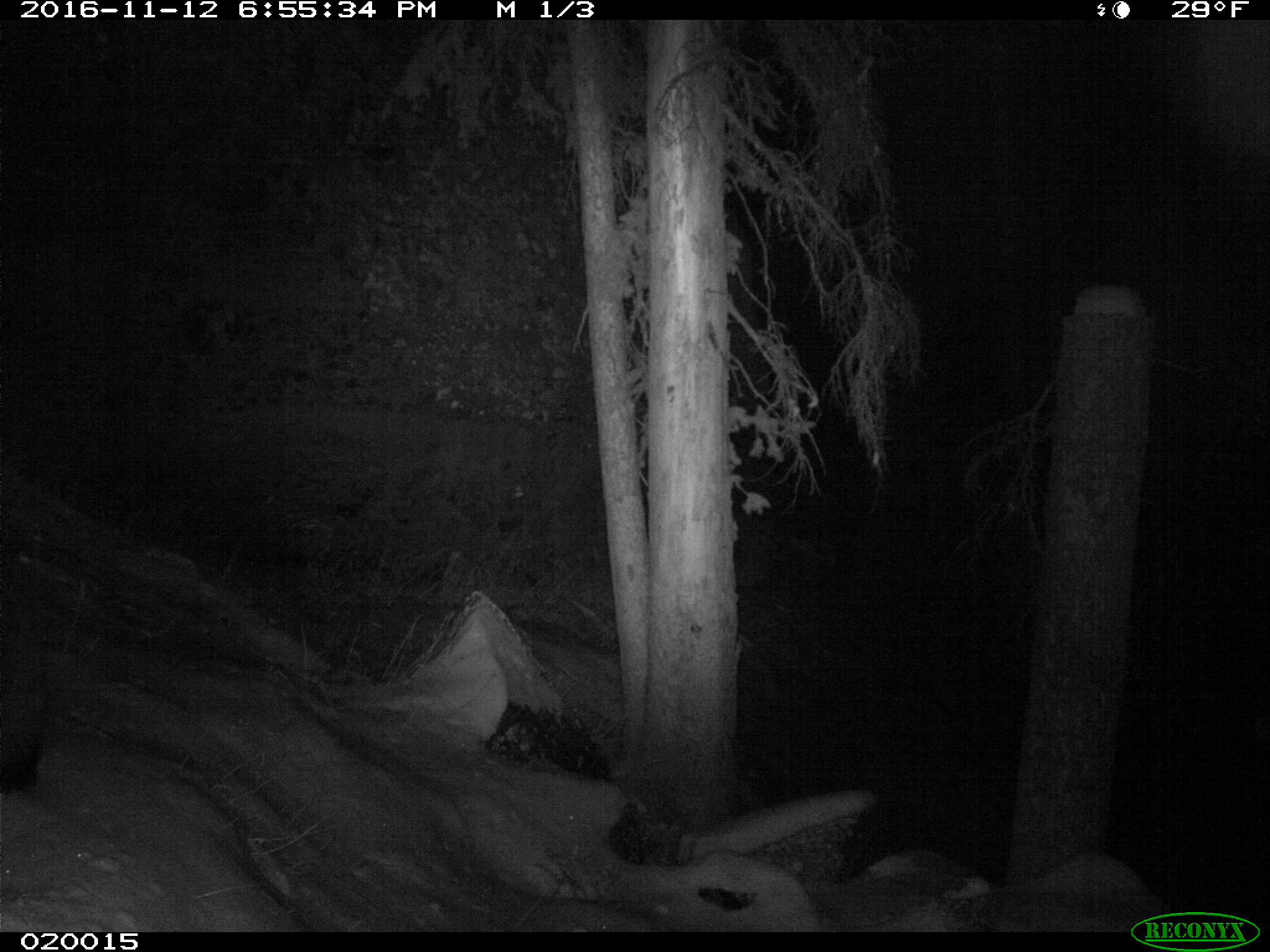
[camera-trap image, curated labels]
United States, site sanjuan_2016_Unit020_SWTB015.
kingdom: Animalia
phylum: Chordata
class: Mammalia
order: Carnivora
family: Ursidae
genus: Ursus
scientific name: Ursus americanus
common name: american black bear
Ursus americanus (american black bear).